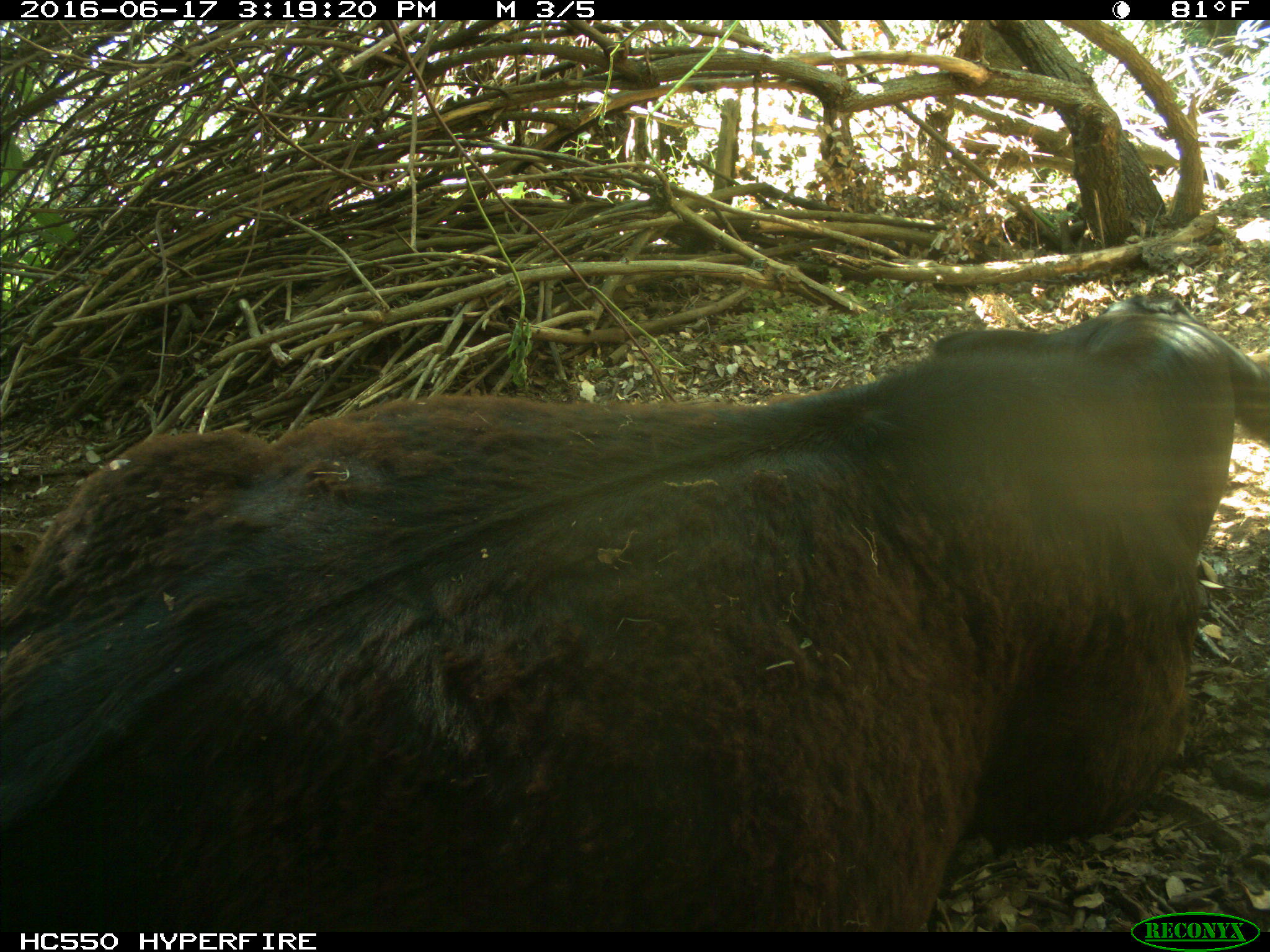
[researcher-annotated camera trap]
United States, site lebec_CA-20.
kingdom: Animalia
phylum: Chordata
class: Mammalia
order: Artiodactyla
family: Bovidae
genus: Bos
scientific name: Bos taurus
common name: domestic cow